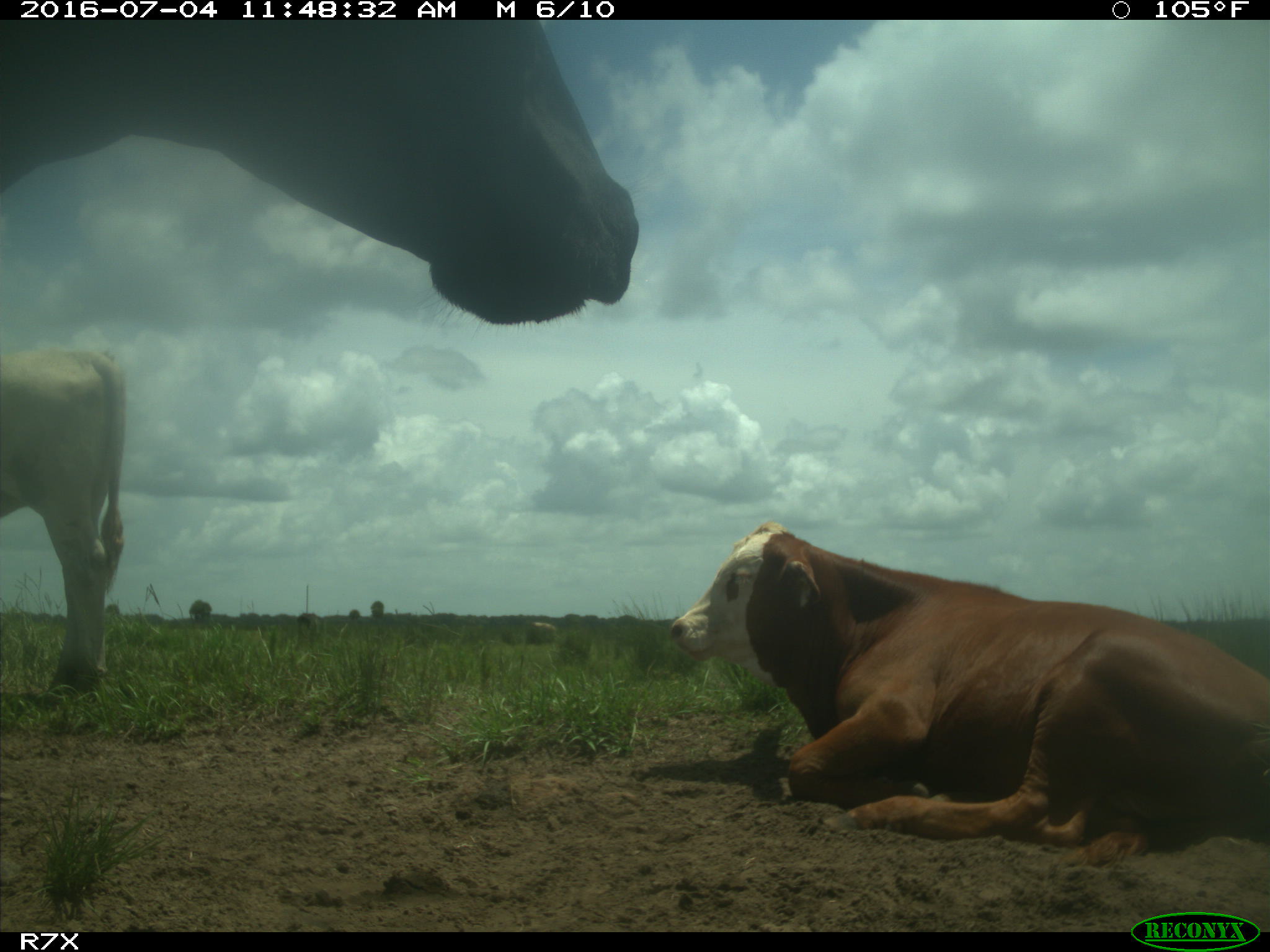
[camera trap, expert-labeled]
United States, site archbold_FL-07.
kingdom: Animalia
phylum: Chordata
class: Mammalia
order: Artiodactyla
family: Bovidae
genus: Bos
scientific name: Bos taurus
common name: domestic cow